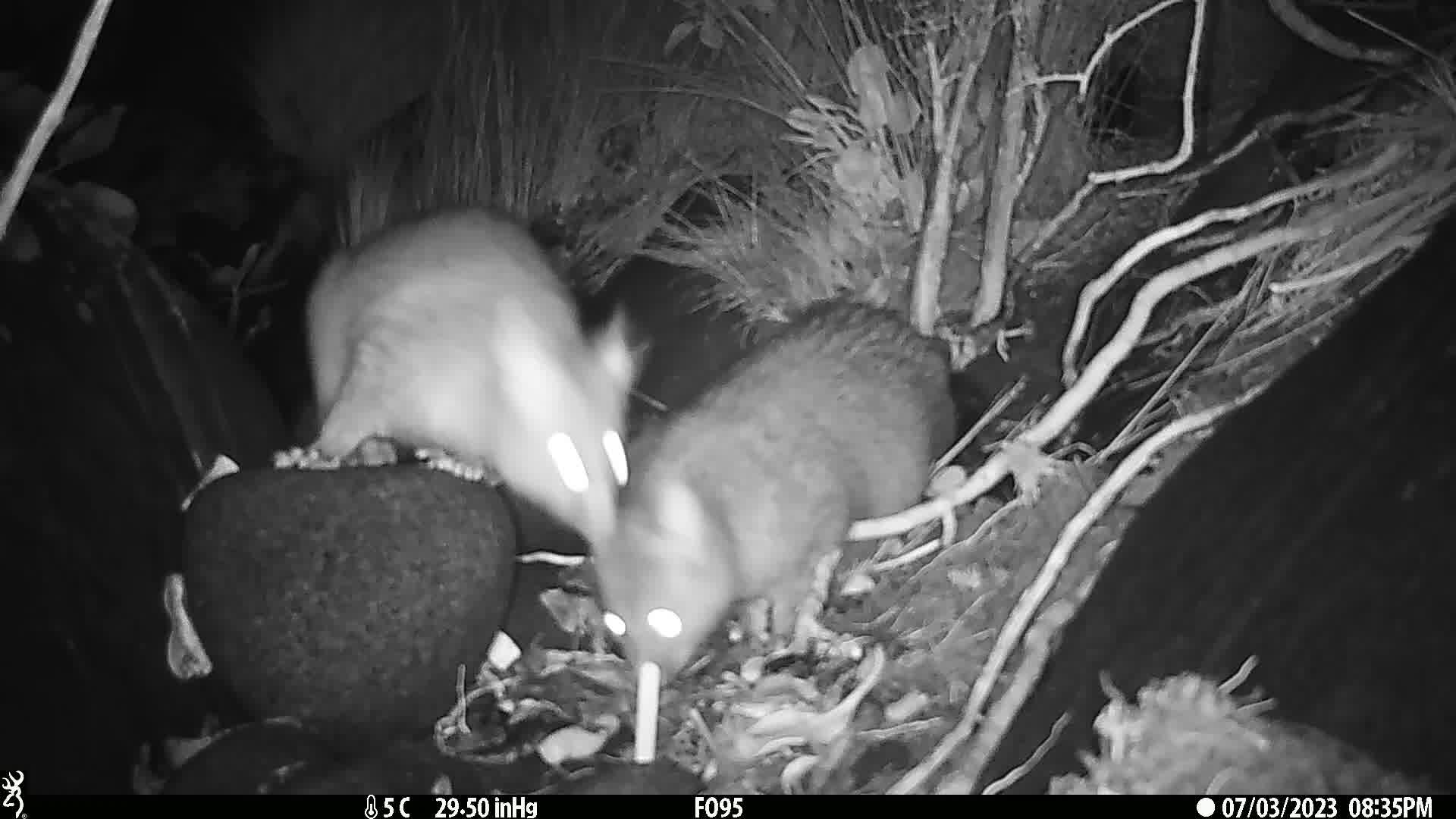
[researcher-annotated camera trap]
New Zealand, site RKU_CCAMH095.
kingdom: Animalia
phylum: Chordata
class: Mammalia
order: Diprotodontia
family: Phalangeridae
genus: Trichosurus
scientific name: Trichosurus vulpecula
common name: common brushtail possum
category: possum